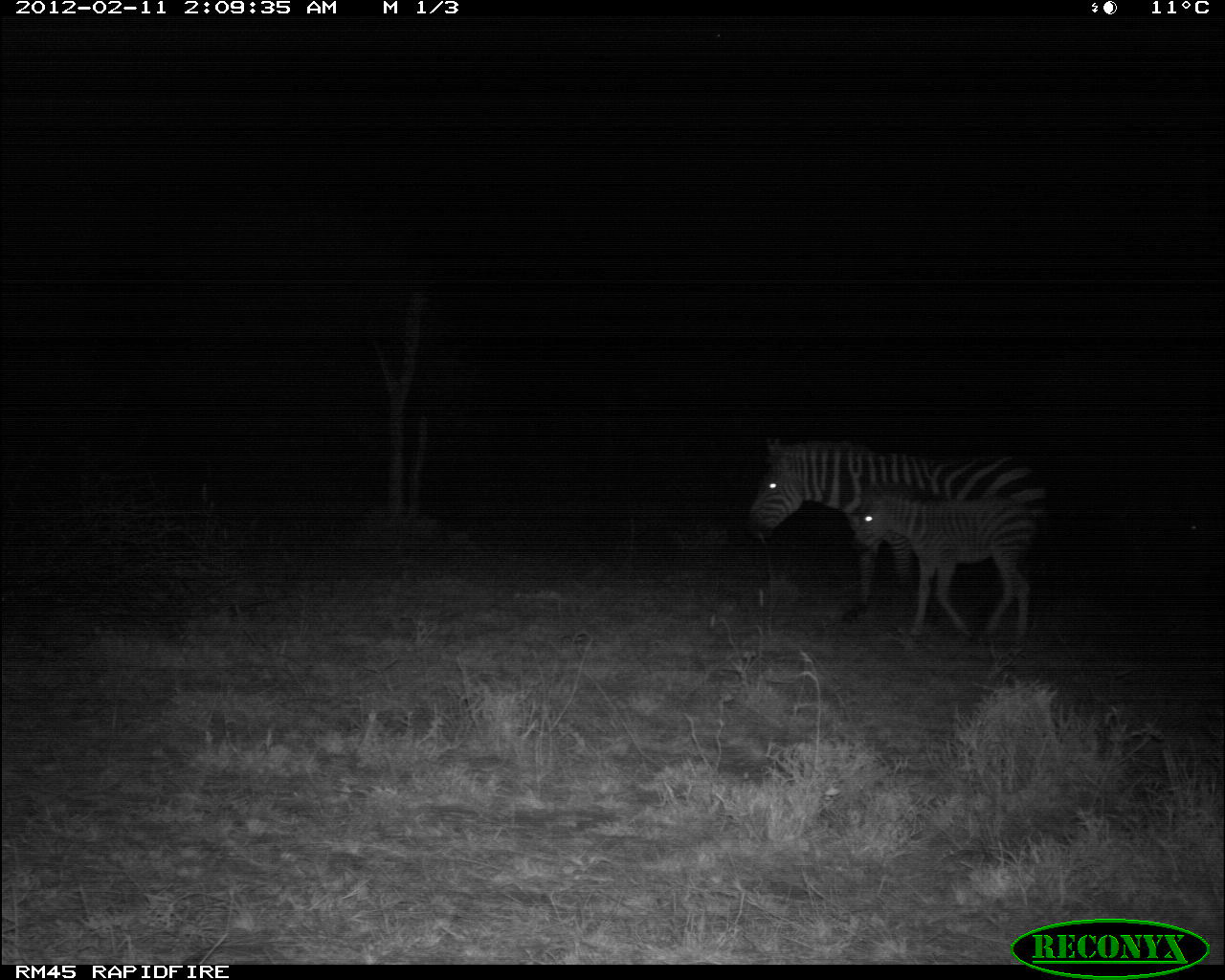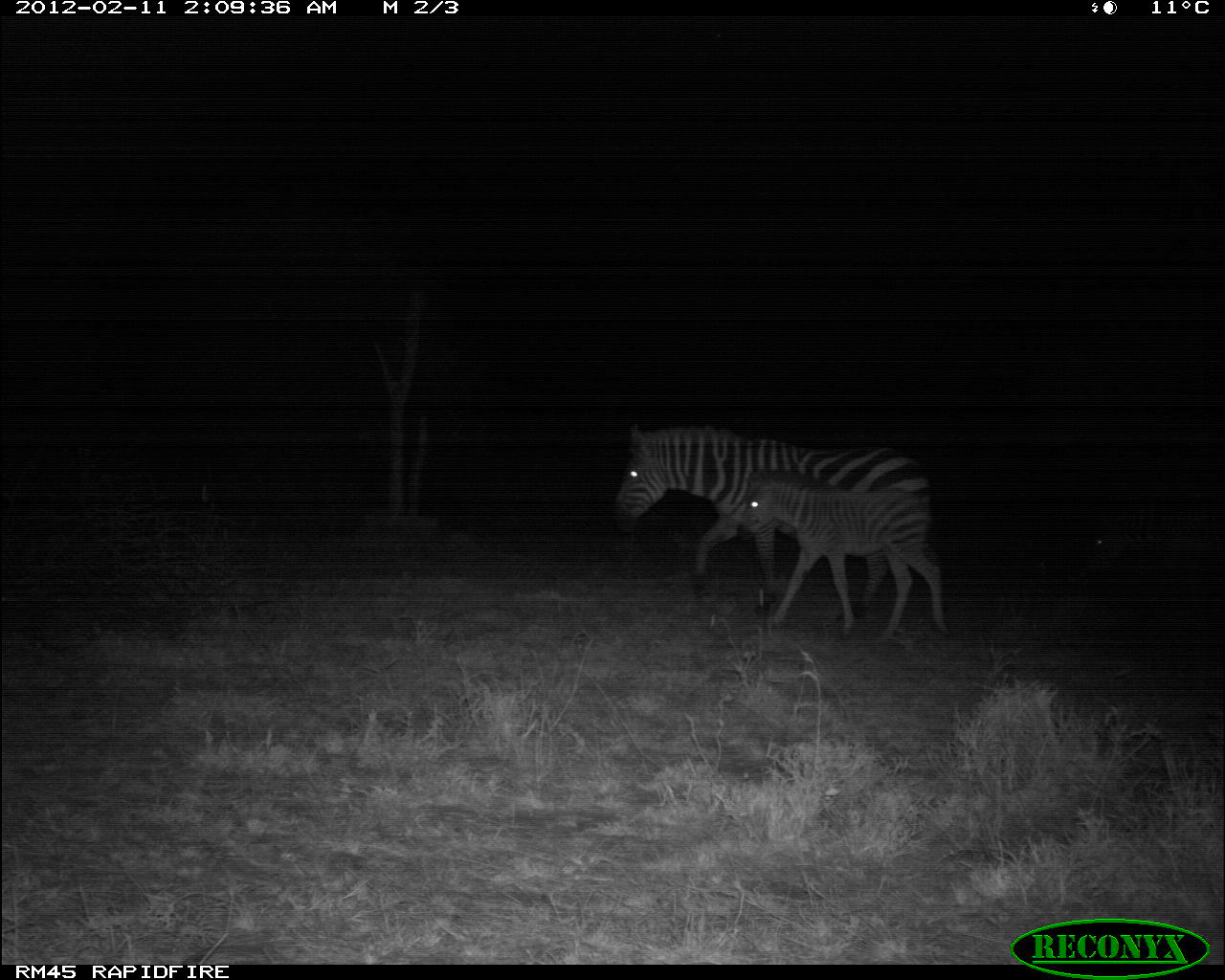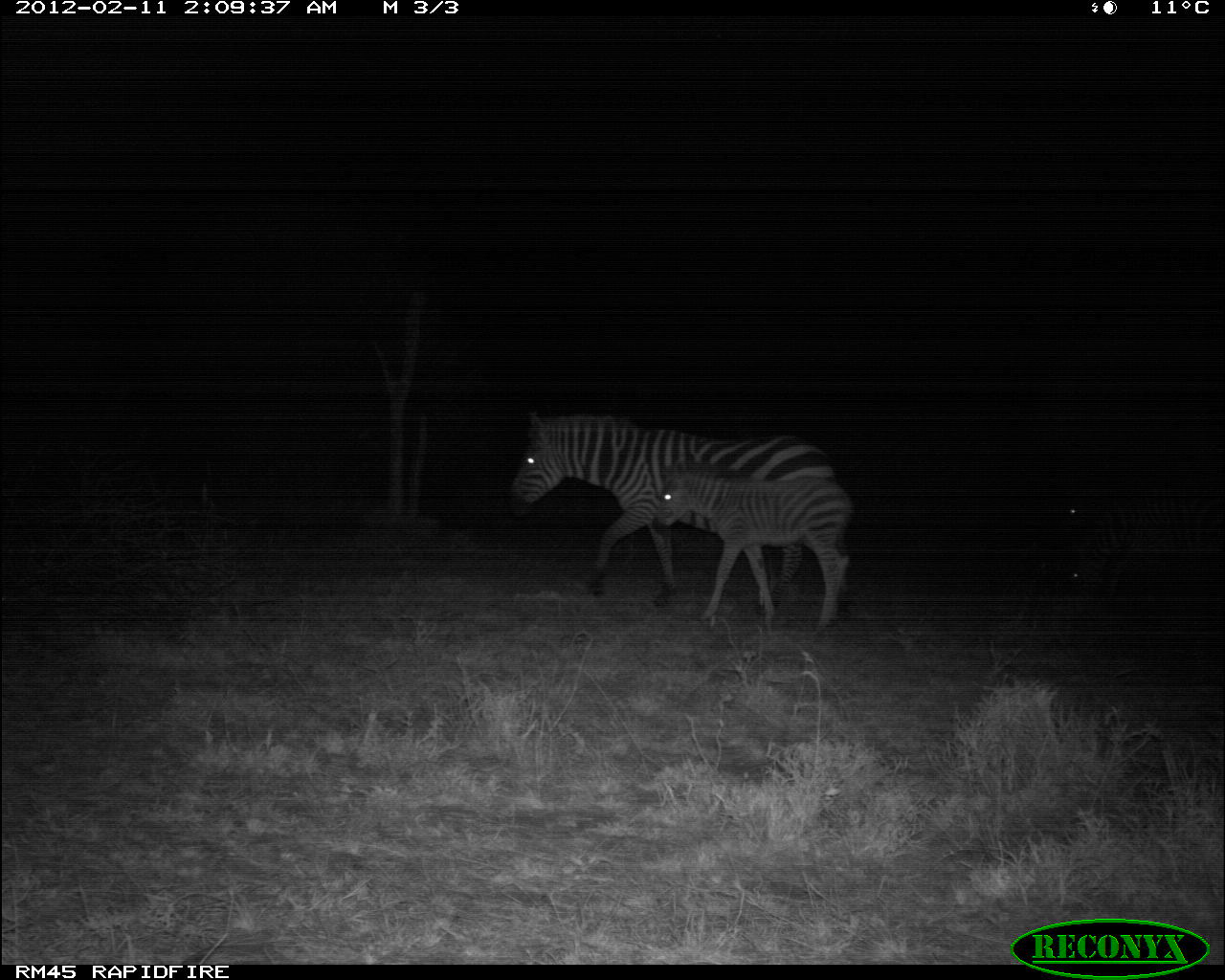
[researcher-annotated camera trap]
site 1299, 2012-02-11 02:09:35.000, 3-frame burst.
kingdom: Animalia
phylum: Chordata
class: Mammalia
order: Perissodactyla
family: Equidae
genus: Equus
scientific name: Equus quagga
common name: plains zebra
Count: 2.